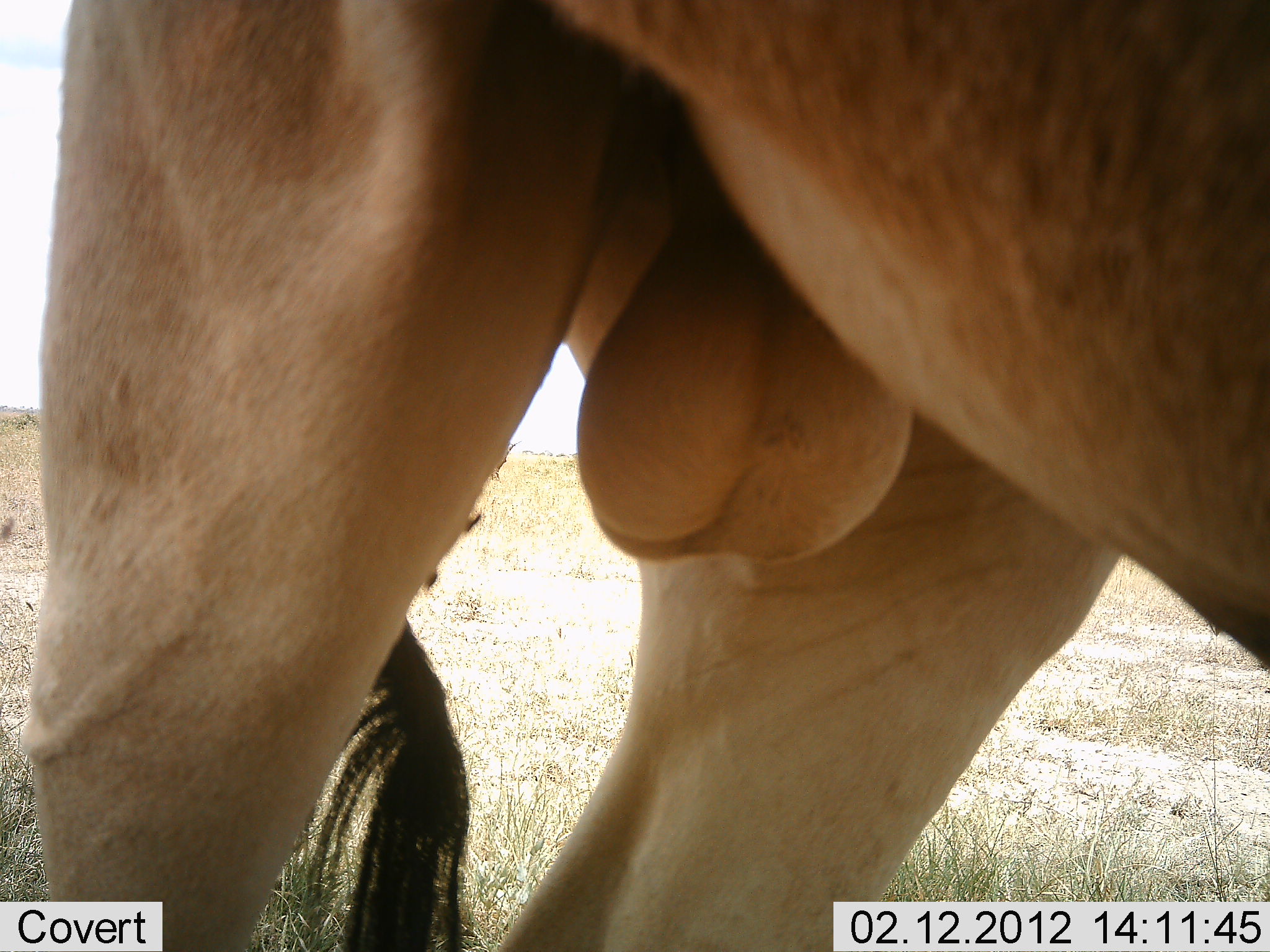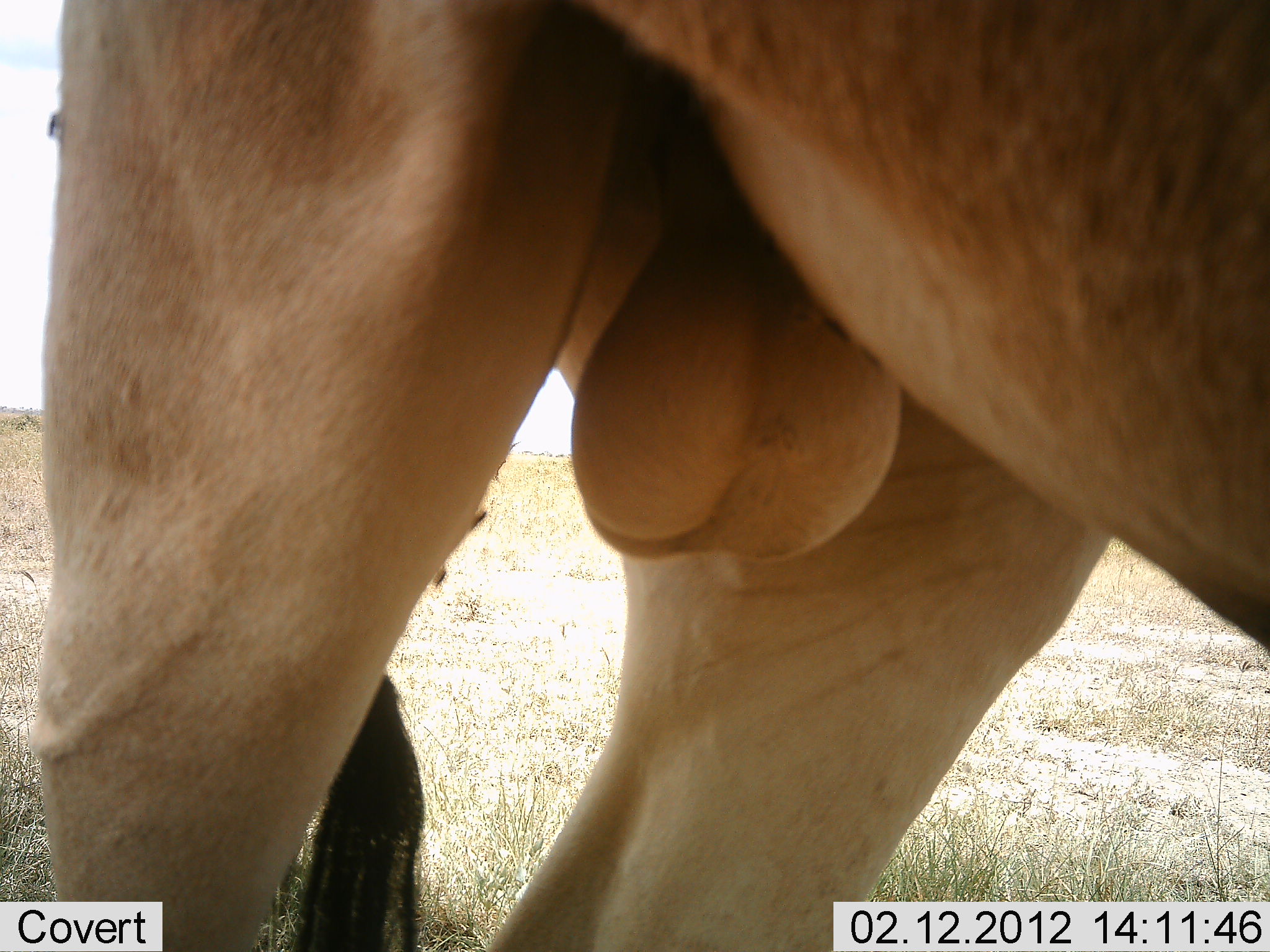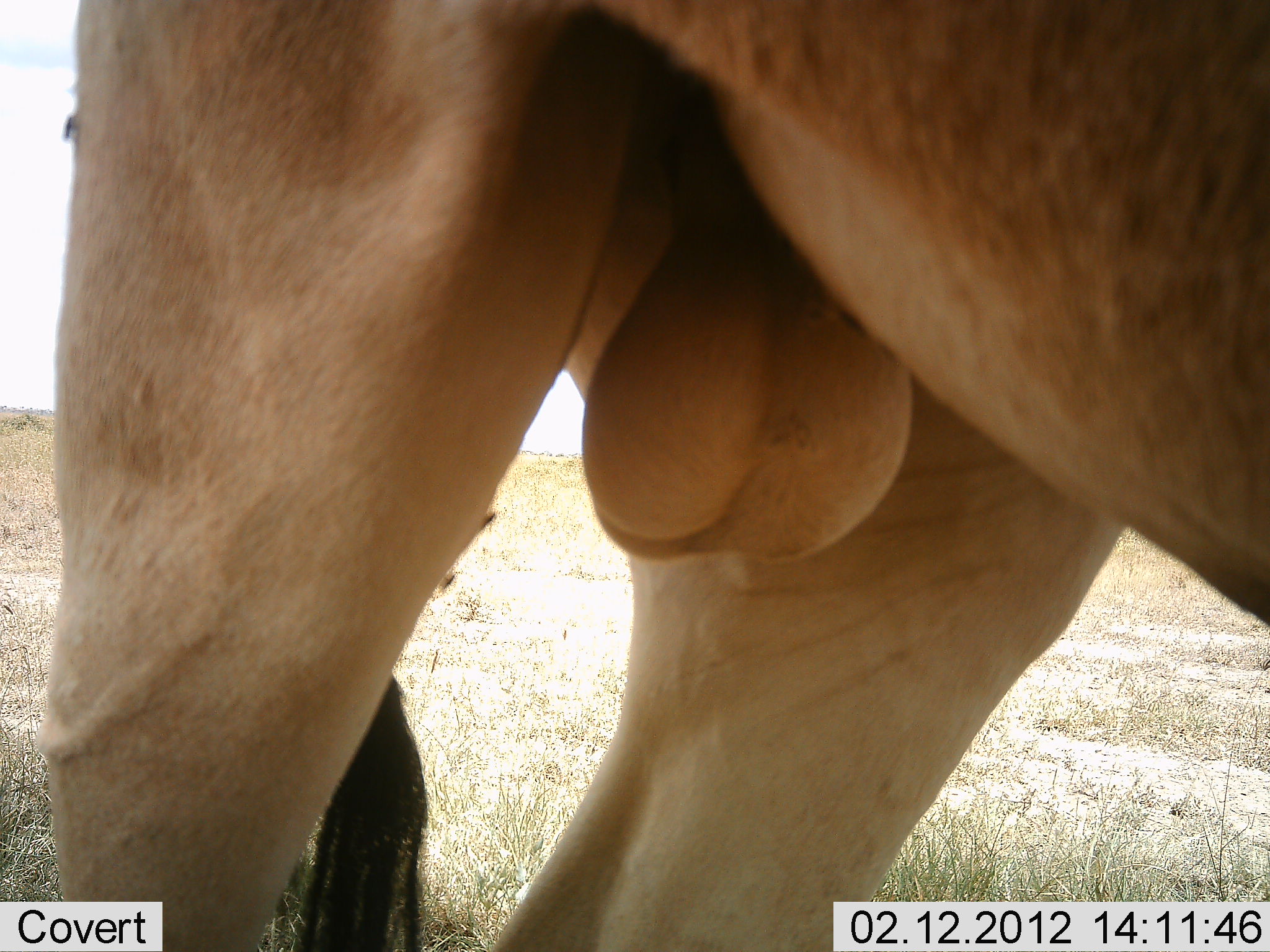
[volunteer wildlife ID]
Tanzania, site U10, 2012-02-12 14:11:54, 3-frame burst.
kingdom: Animalia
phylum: Chordata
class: Mammalia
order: Artiodactyla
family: Bovidae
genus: Alcelaphus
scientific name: Alcelaphus buselaphus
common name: hartebeest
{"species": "hartebeest (Alcelaphus buselaphus)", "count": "1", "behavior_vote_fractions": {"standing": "100%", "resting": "0%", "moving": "0%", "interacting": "0%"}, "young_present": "0%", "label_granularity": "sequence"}